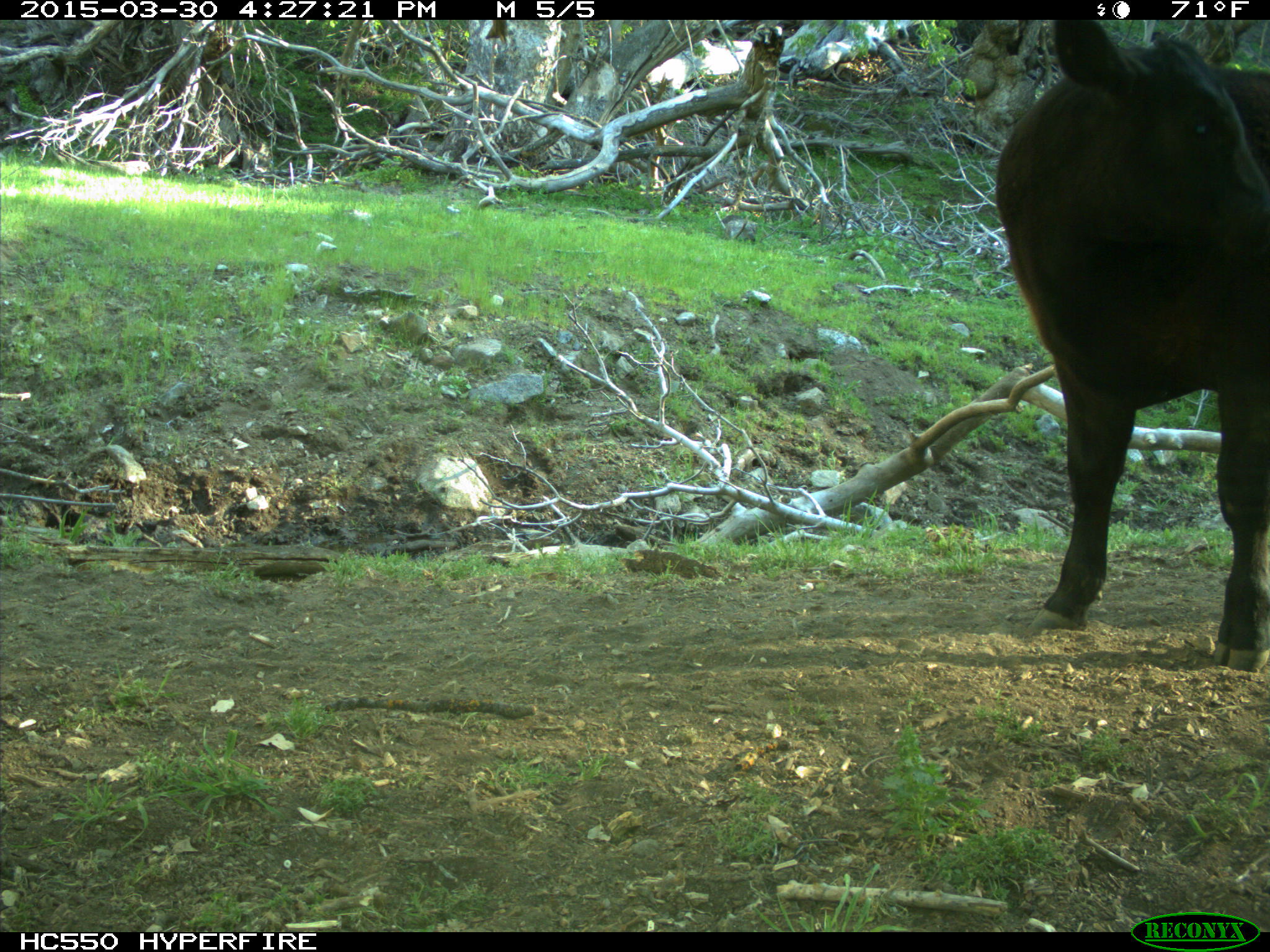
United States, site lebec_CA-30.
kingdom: Animalia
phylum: Chordata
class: Mammalia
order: Artiodactyla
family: Bovidae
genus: Bos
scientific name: Bos taurus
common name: domestic cow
Bos taurus (domestic cow).